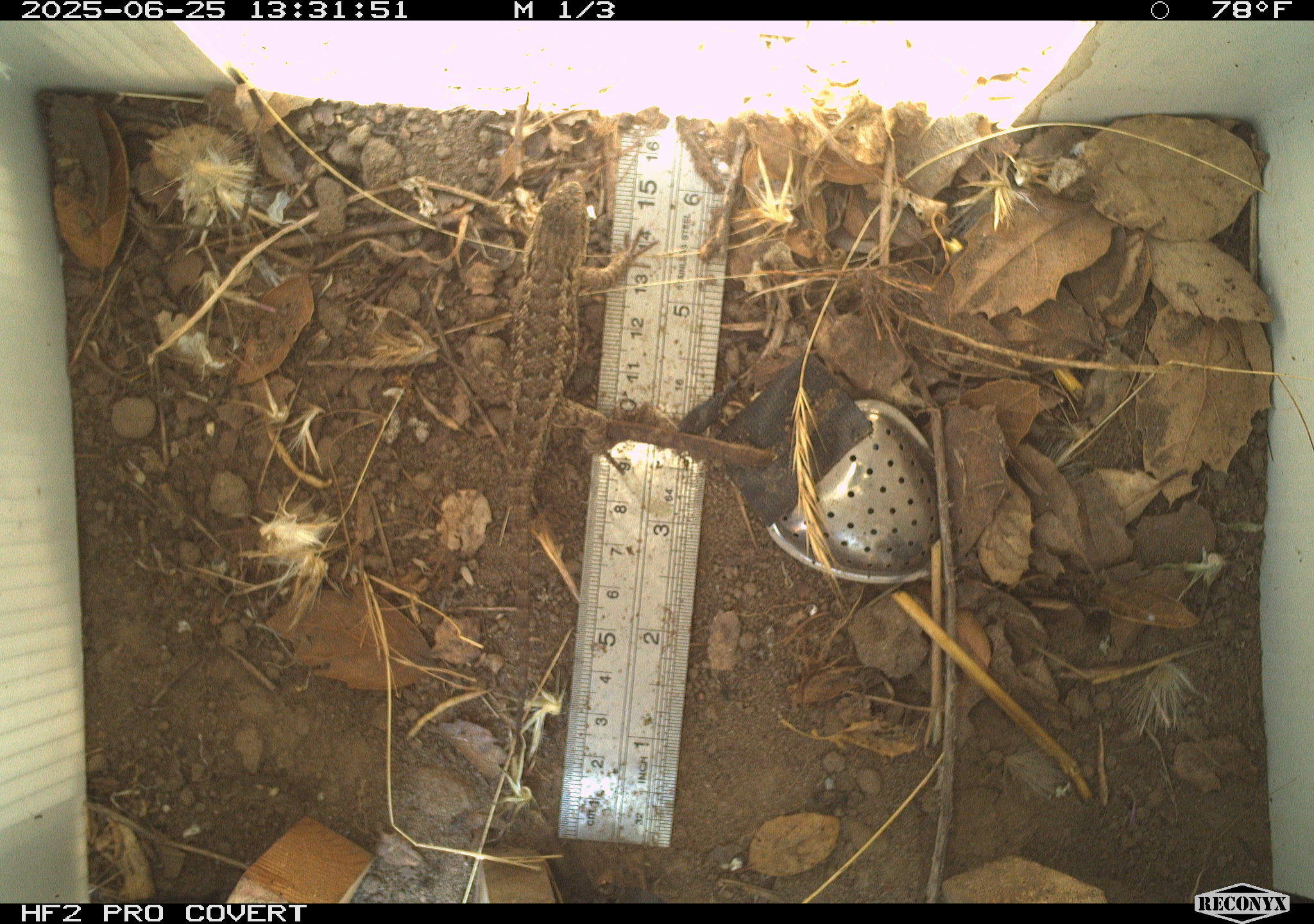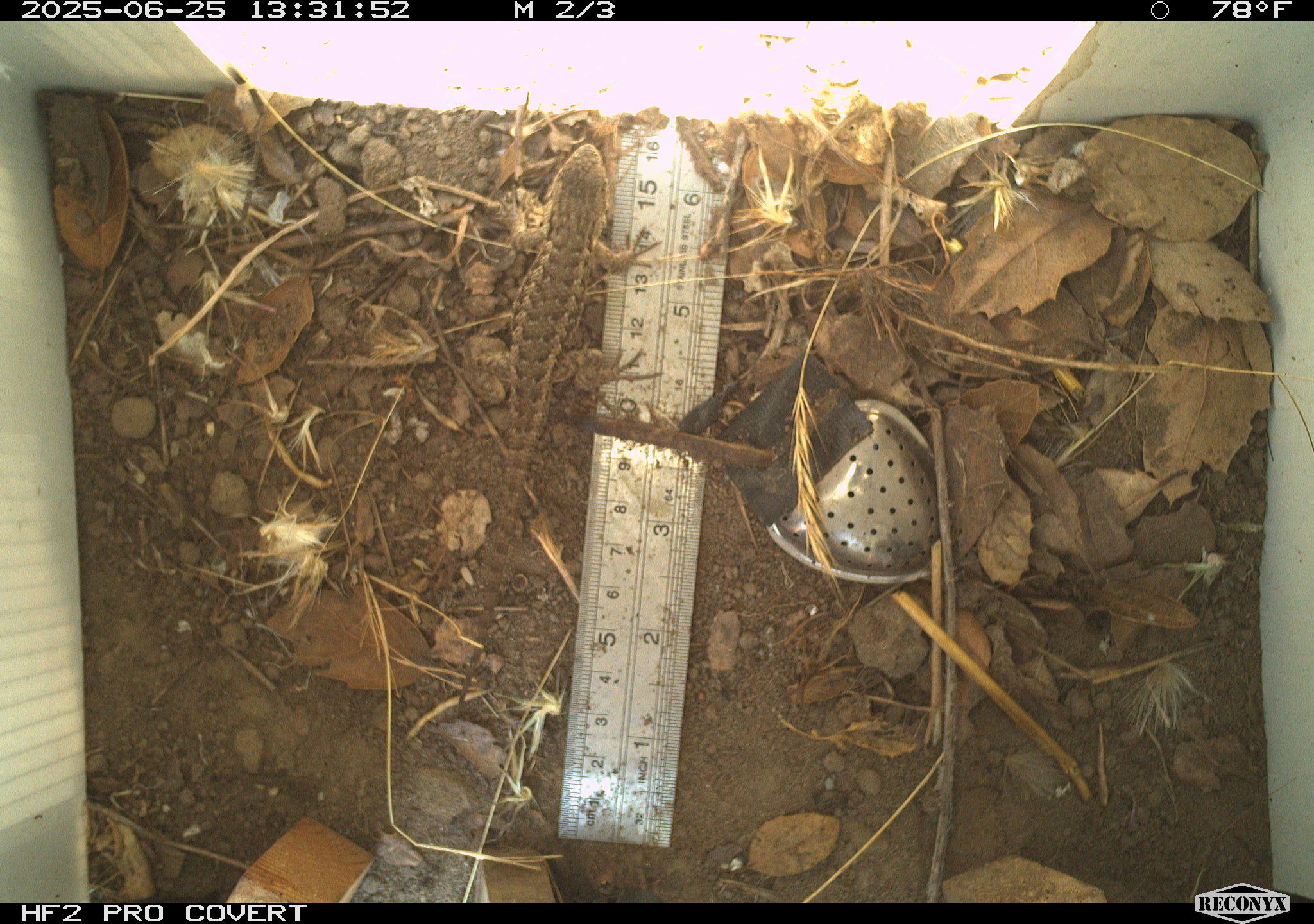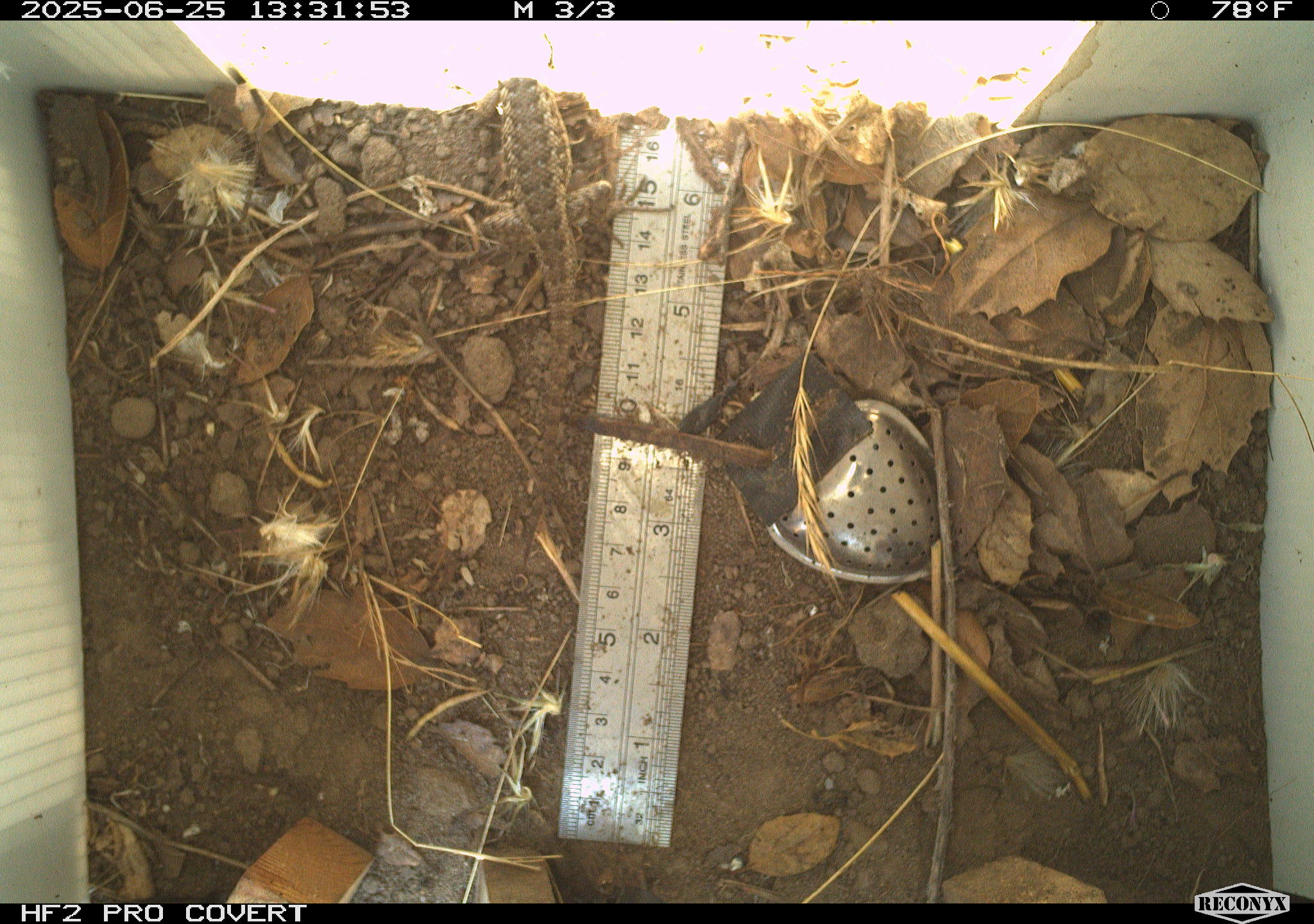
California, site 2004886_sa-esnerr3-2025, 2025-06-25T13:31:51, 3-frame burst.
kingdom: Animalia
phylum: Chordata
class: Reptilia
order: Squamata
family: Phrynosomatidae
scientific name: Phrynosomatidae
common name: north american spiny lizards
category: sceloporus/uta species